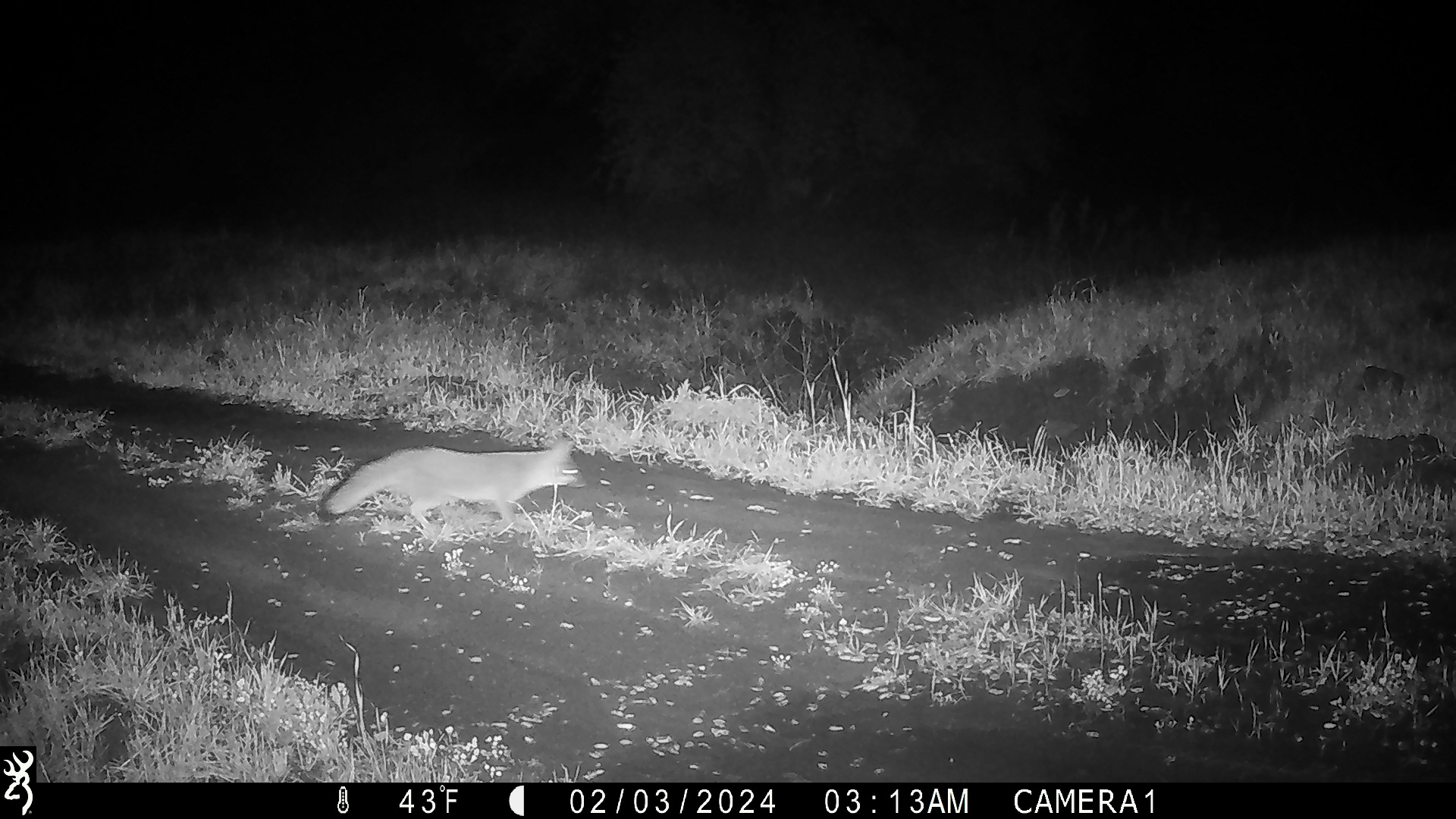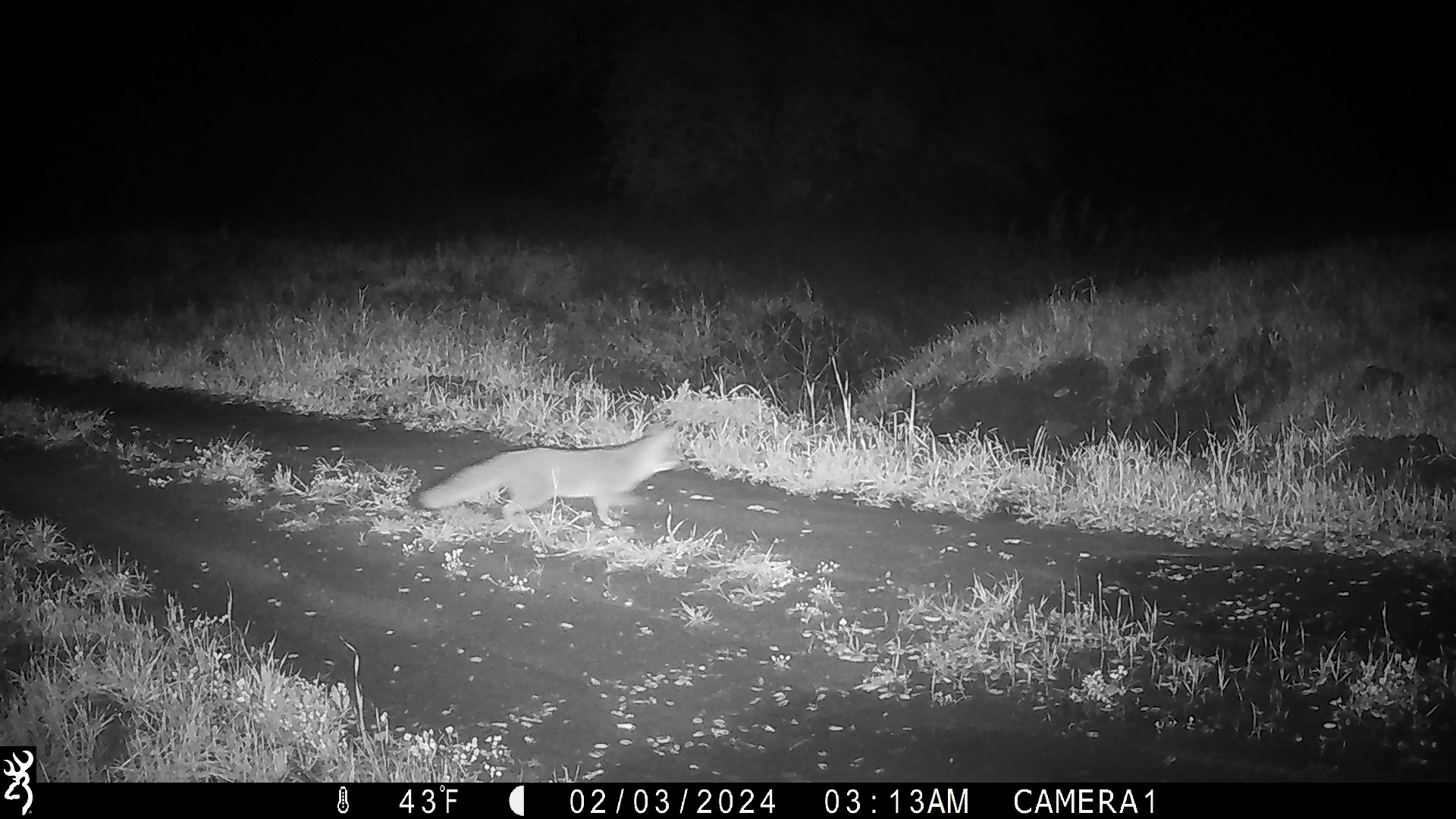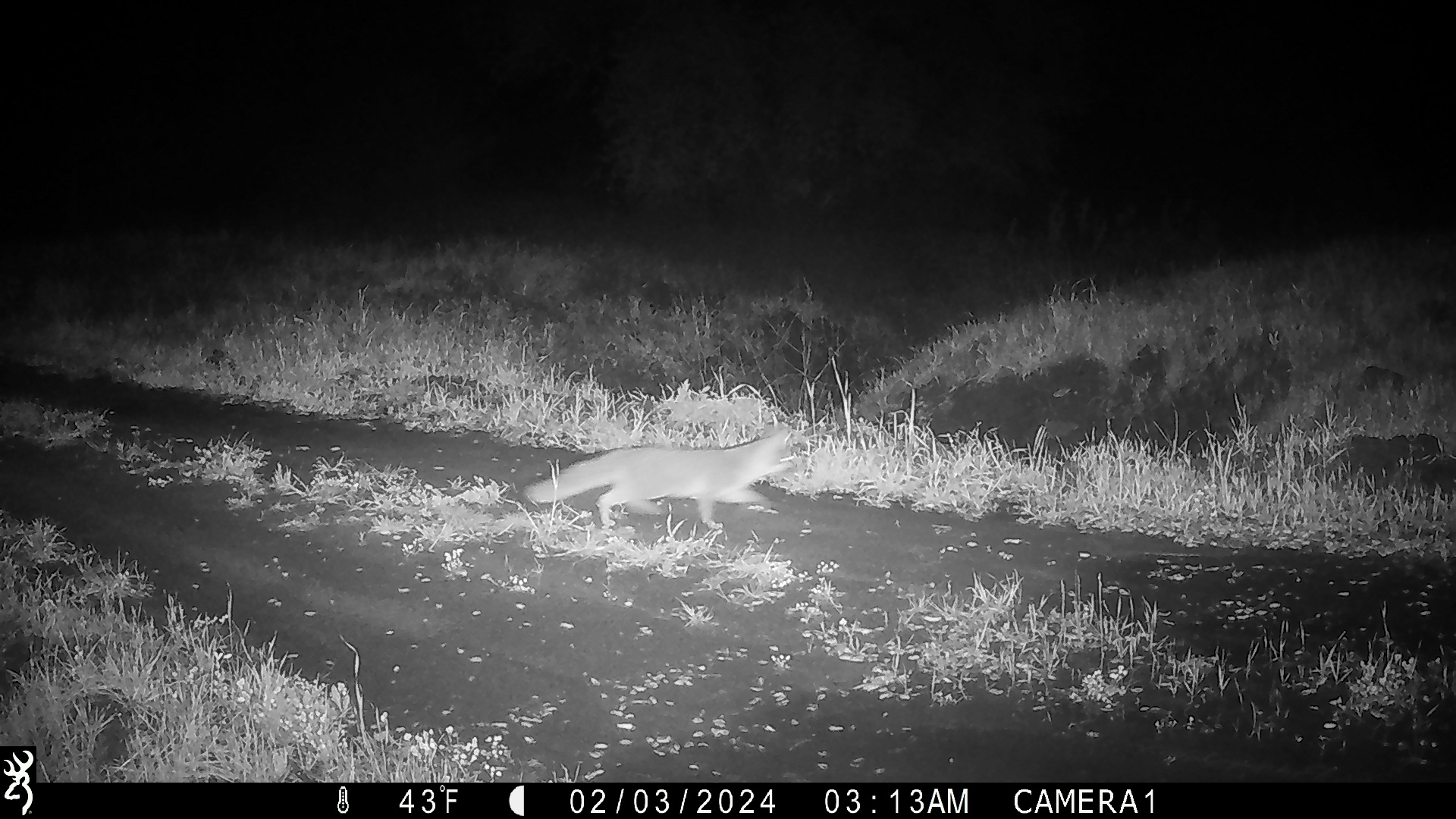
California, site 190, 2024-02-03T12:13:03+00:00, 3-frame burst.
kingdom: Animalia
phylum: Chordata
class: Mammalia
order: Carnivora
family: Canidae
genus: Urocyon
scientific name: Urocyon cinereoargenteus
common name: gray fox